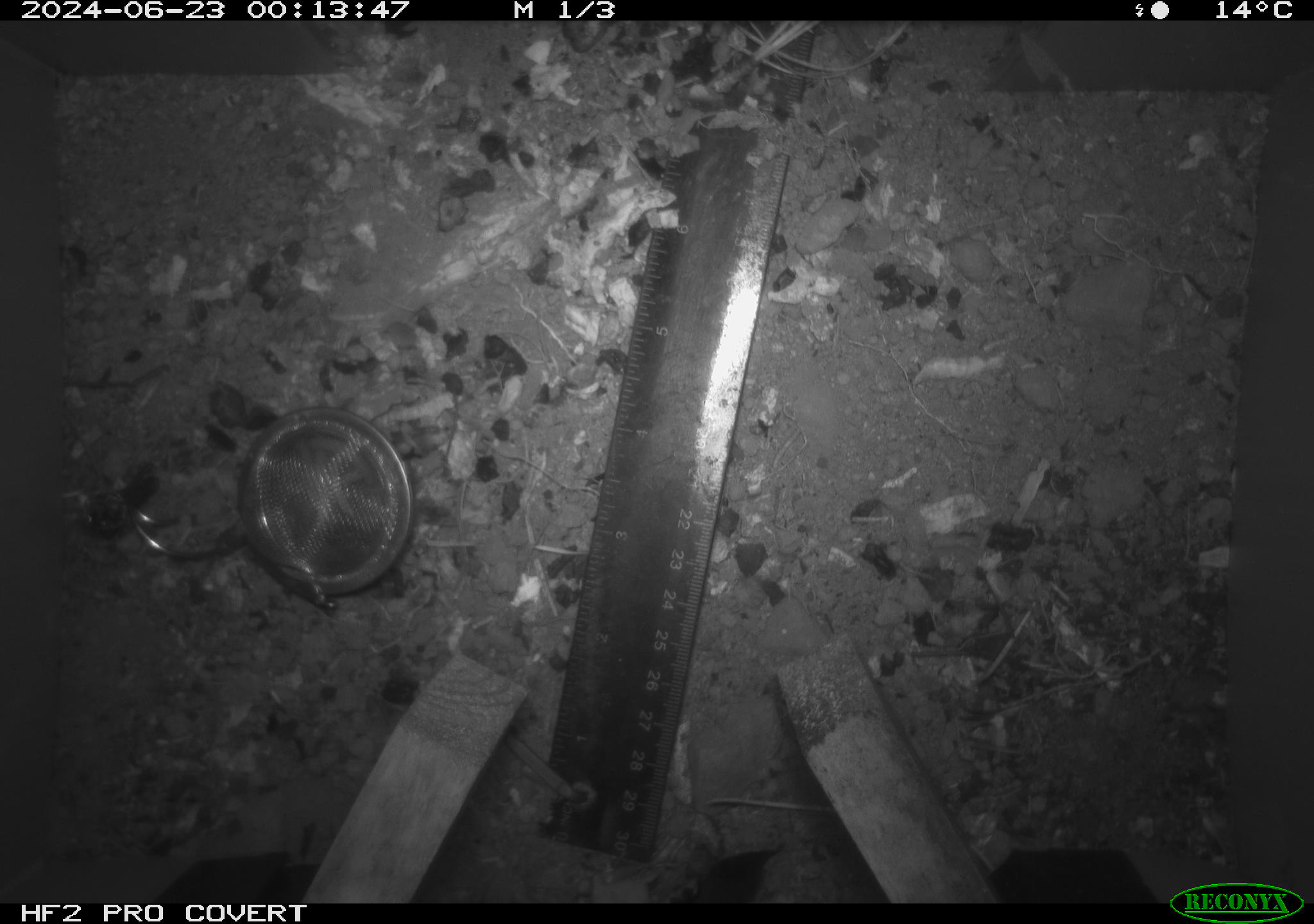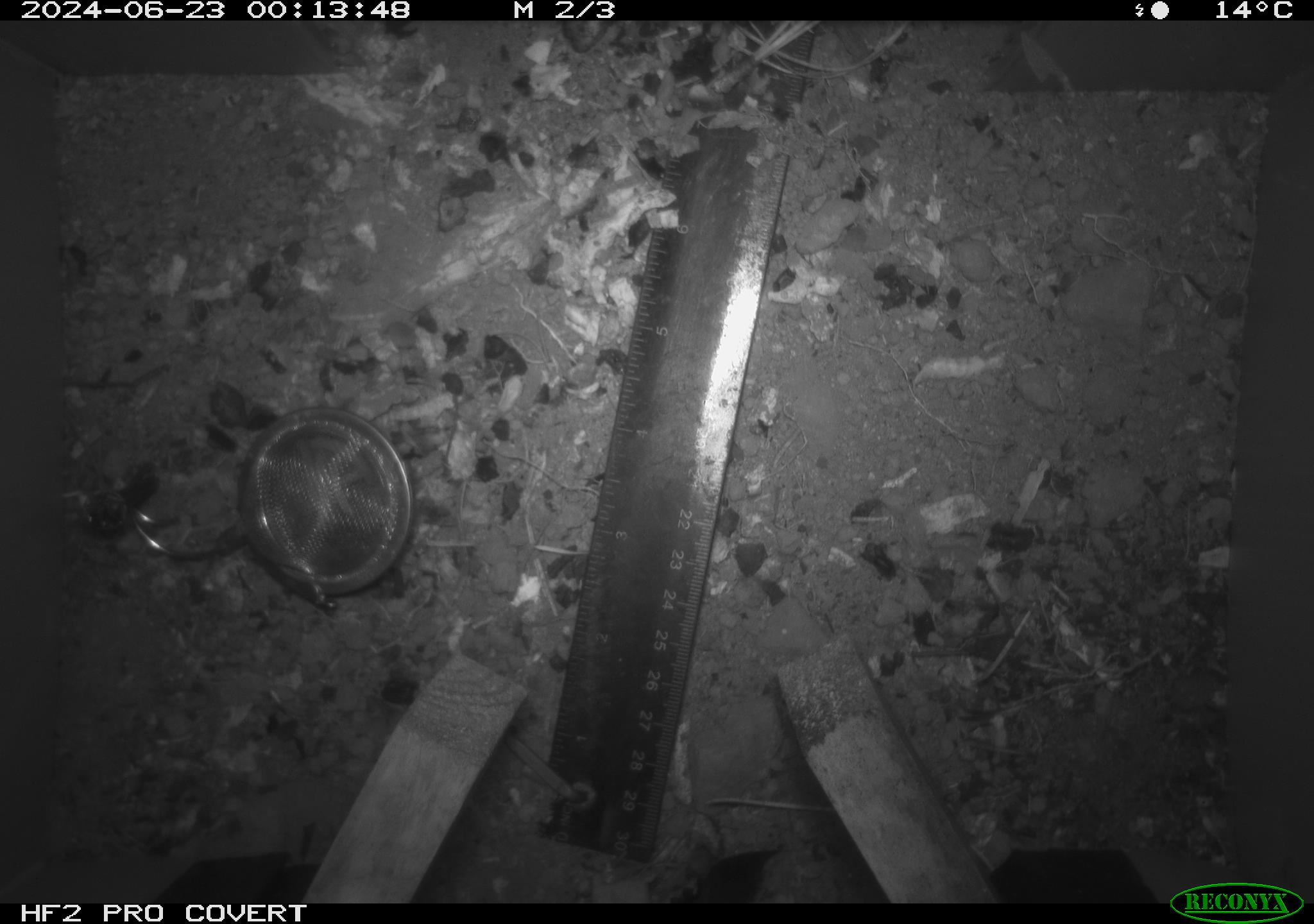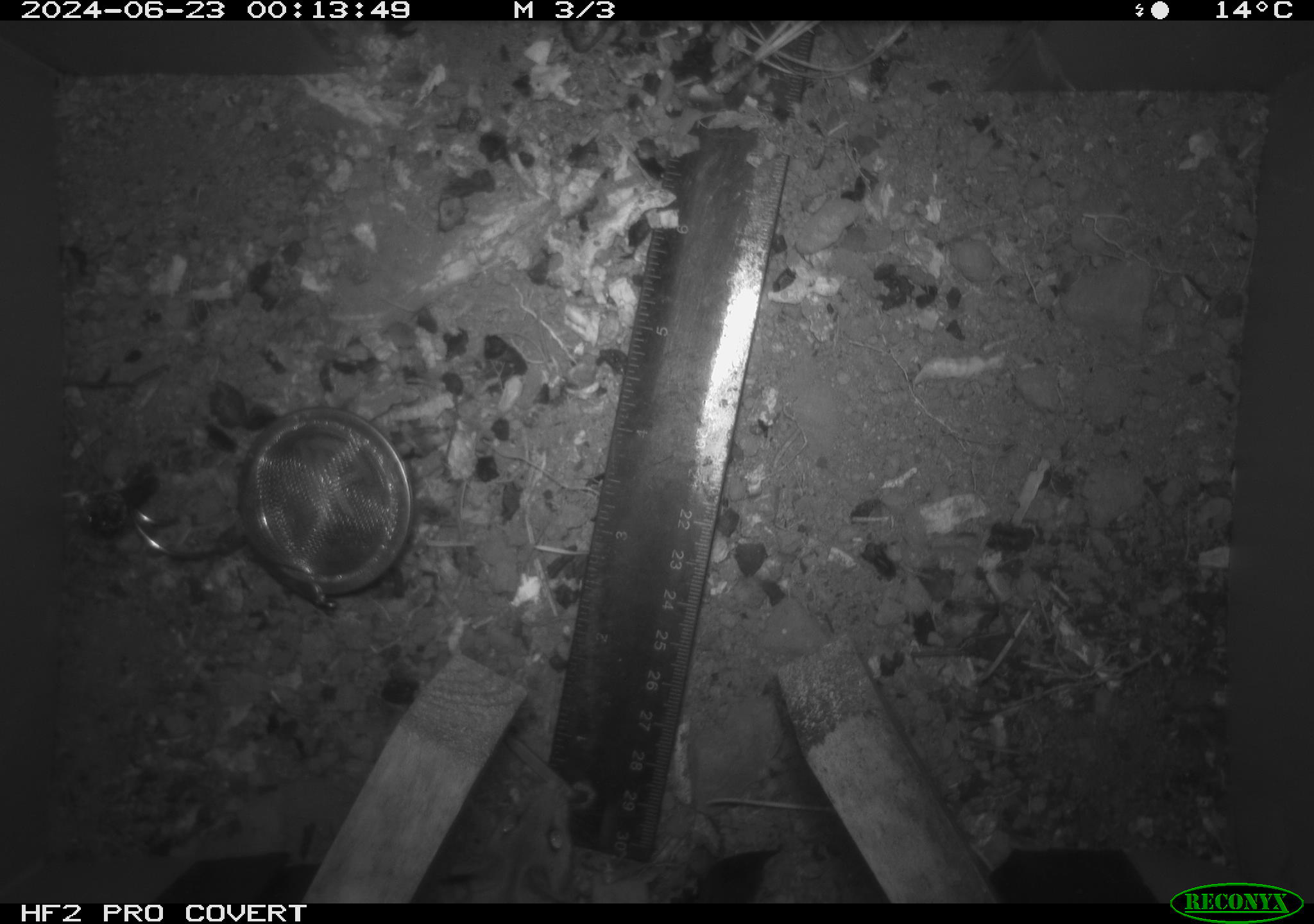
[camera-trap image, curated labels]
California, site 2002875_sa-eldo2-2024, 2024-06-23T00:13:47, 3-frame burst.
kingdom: Animalia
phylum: Chordata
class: Mammalia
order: Rodentia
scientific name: Rodentia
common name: mouse species